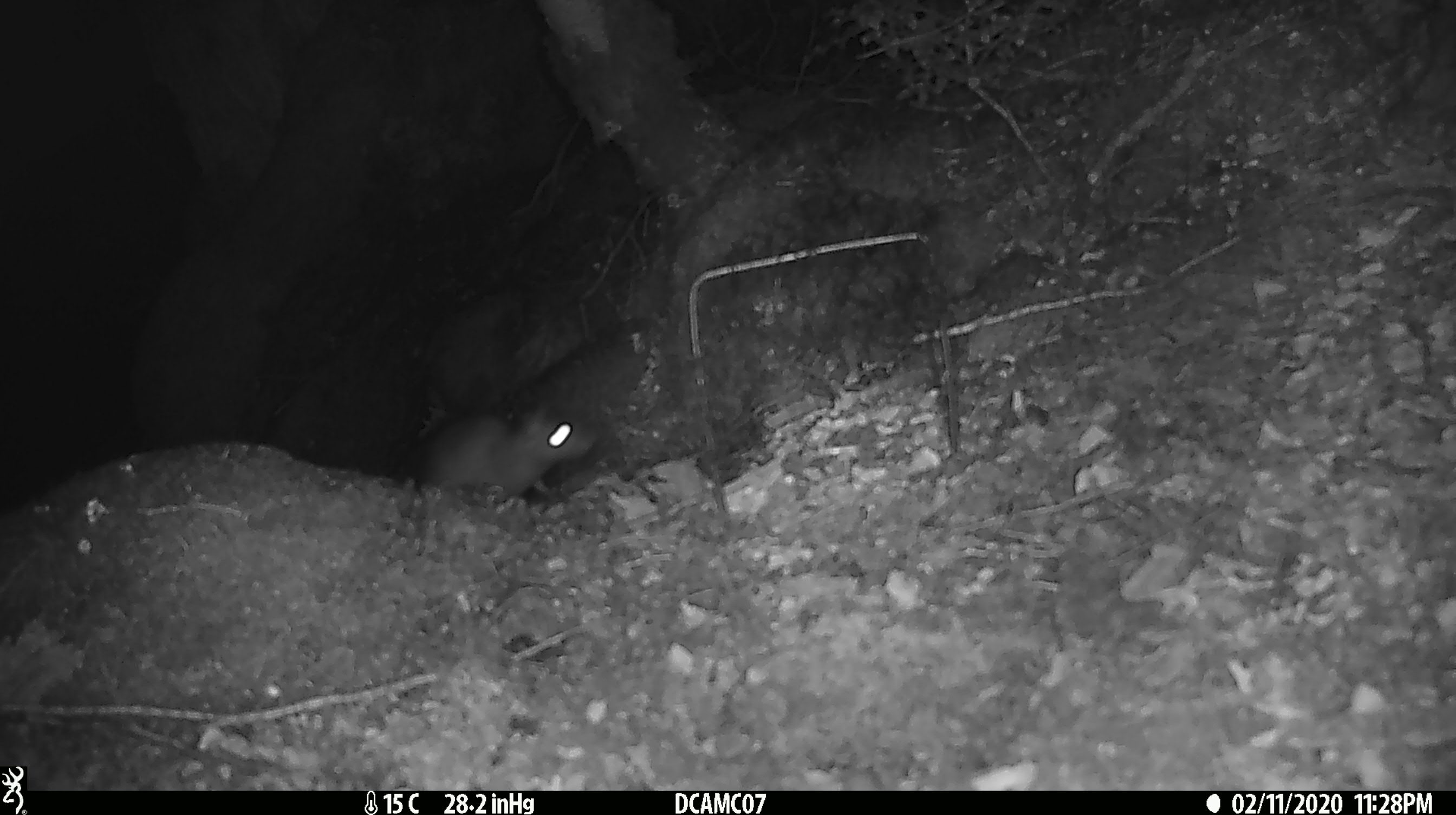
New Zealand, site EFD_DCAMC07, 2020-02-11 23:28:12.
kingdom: Animalia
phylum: Chordata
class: Mammalia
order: Rodentia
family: Muridae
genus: Rattus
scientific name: Rattus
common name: rat